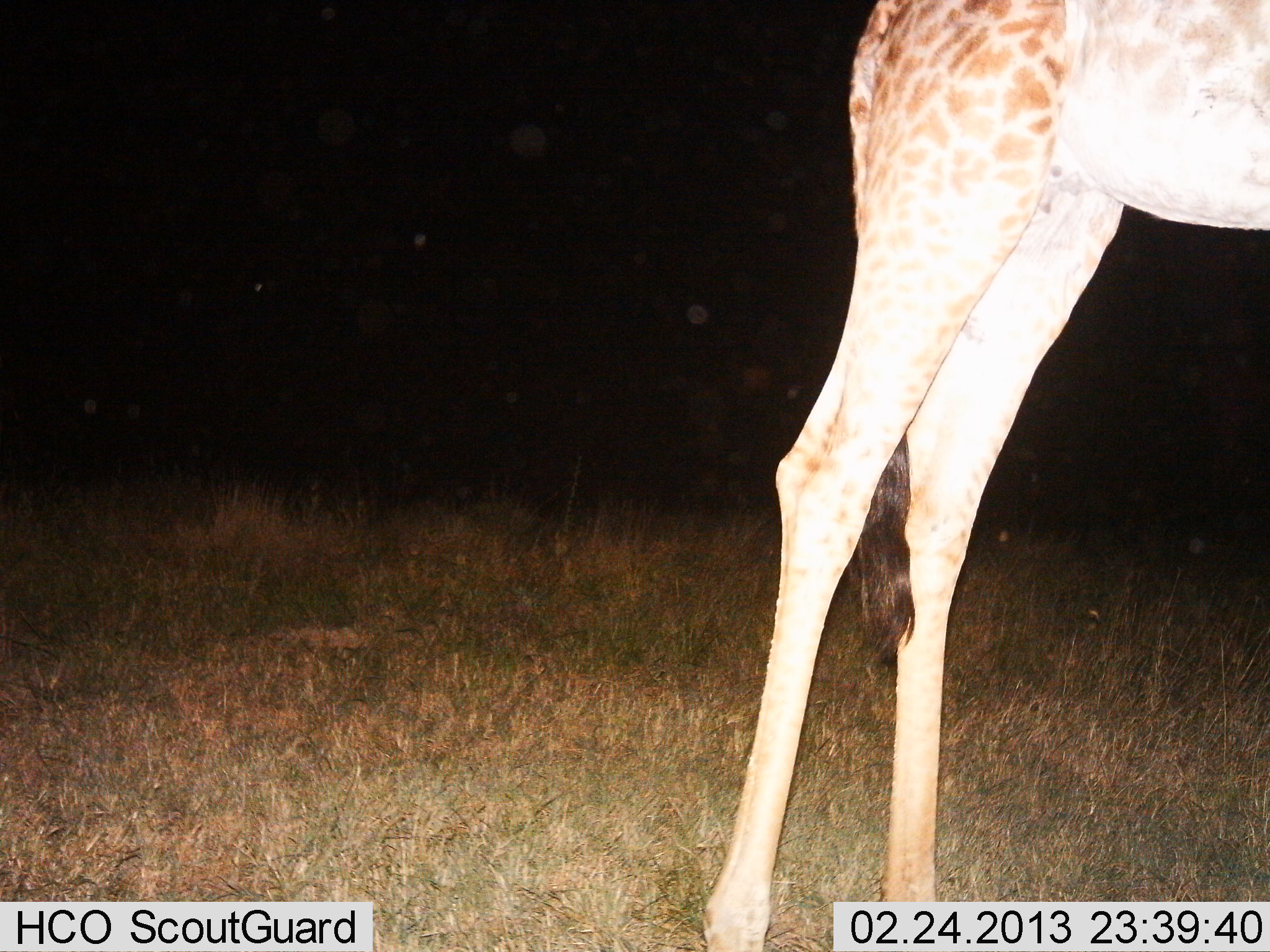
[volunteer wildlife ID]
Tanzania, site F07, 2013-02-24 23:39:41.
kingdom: Animalia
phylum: Chordata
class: Mammalia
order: Artiodactyla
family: Giraffidae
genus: Giraffa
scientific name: Giraffa camelopardalis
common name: giraffe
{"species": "giraffe (Giraffa camelopardalis)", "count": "1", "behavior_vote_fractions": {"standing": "92%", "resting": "0%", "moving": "8%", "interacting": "0%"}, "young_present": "0%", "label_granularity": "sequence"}